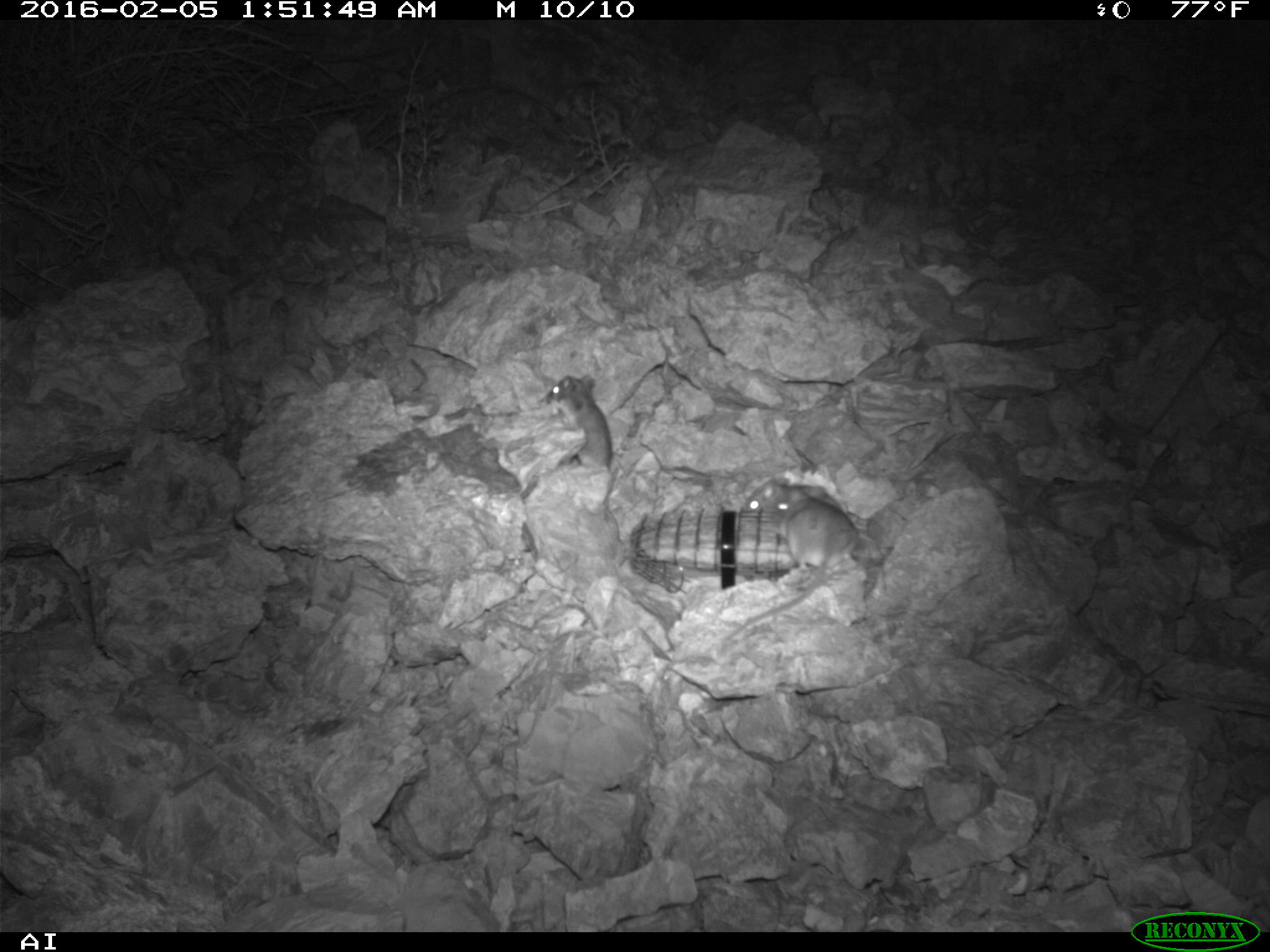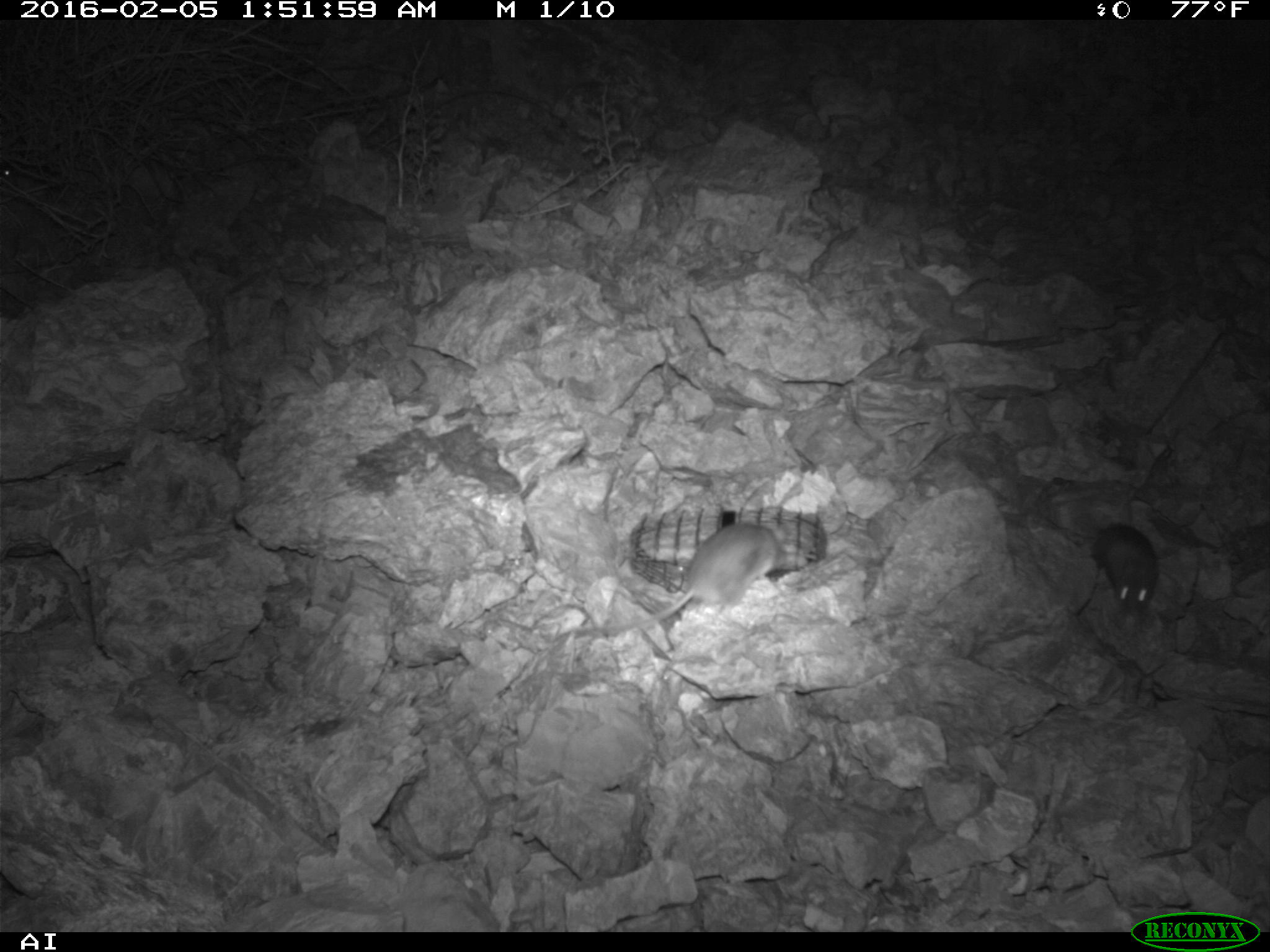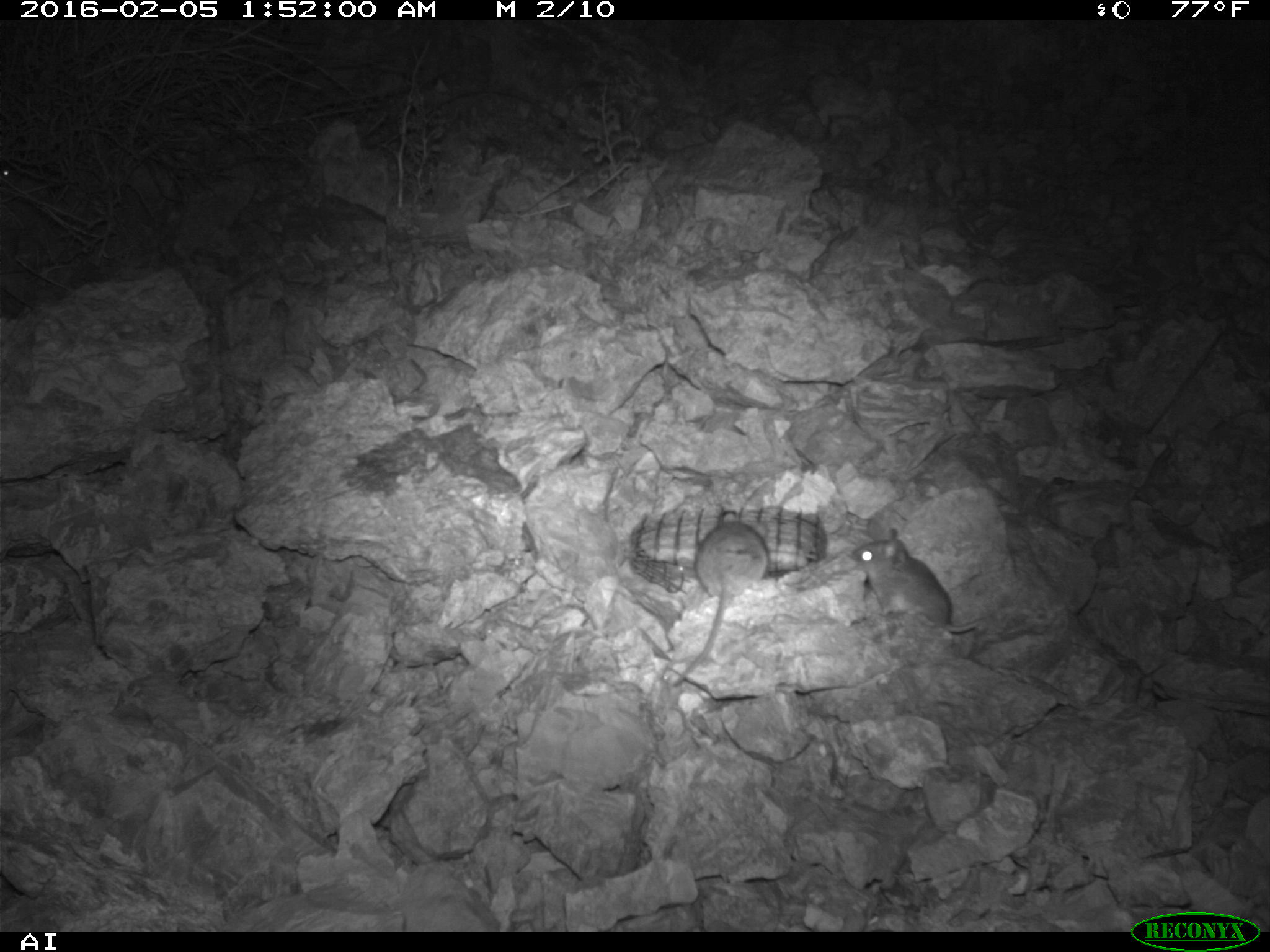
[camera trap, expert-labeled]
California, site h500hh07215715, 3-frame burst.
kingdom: Animalia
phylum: Chordata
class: Mammalia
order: Rodentia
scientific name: Rodentia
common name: rodent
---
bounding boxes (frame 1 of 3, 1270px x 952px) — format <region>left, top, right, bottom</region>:
rodent: <region>543, 373, 612, 470</region>; <region>785, 493, 858, 574</region>; <region>742, 477, 811, 509</region>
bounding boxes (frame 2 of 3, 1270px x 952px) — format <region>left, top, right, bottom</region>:
rodent: <region>577, 522, 789, 635</region>; <region>1091, 522, 1158, 617</region>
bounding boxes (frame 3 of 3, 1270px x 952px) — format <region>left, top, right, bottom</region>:
rodent: <region>667, 509, 768, 687</region>; <region>850, 527, 987, 635</region>; <region>0, 165, 15, 178</region>